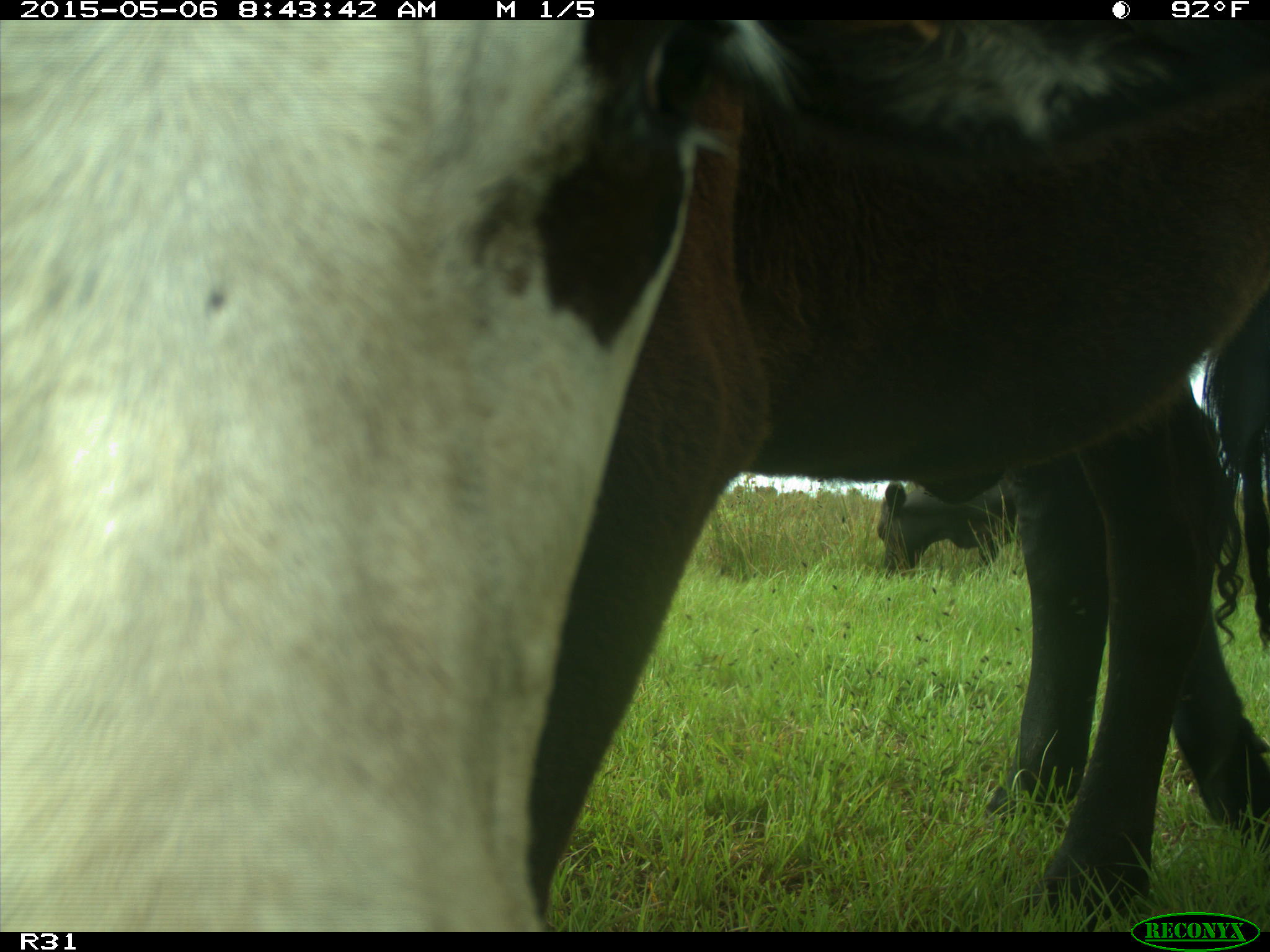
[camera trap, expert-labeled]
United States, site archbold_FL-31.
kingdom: Animalia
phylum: Chordata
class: Mammalia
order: Artiodactyla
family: Bovidae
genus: Bos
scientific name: Bos taurus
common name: domestic cow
Bos taurus (domestic cow).